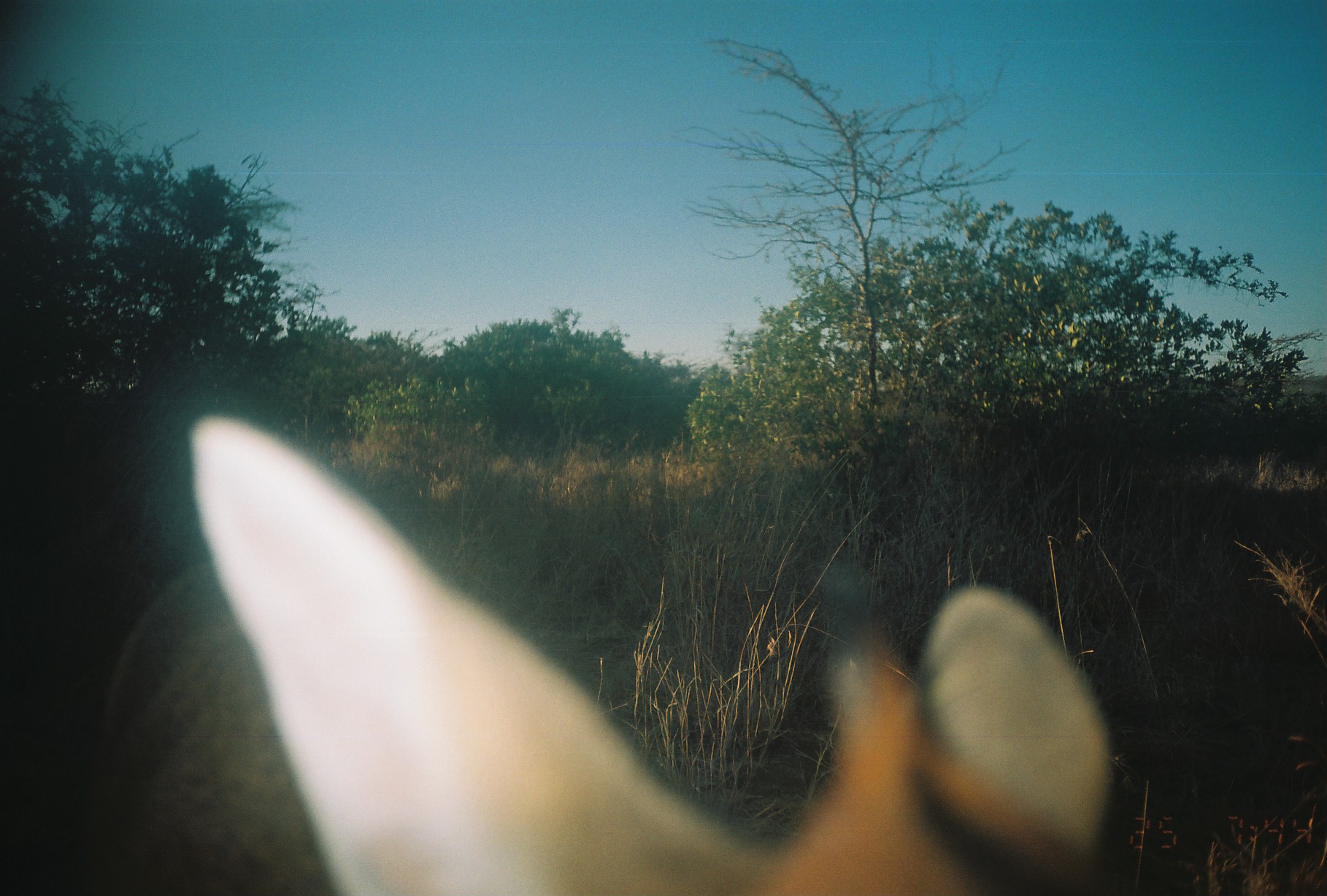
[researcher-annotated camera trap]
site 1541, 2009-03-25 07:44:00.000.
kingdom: Animalia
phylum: Chordata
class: Mammalia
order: Artiodactyla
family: Bovidae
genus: Sylvicapra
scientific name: Sylvicapra grimmia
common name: bush duiker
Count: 1.